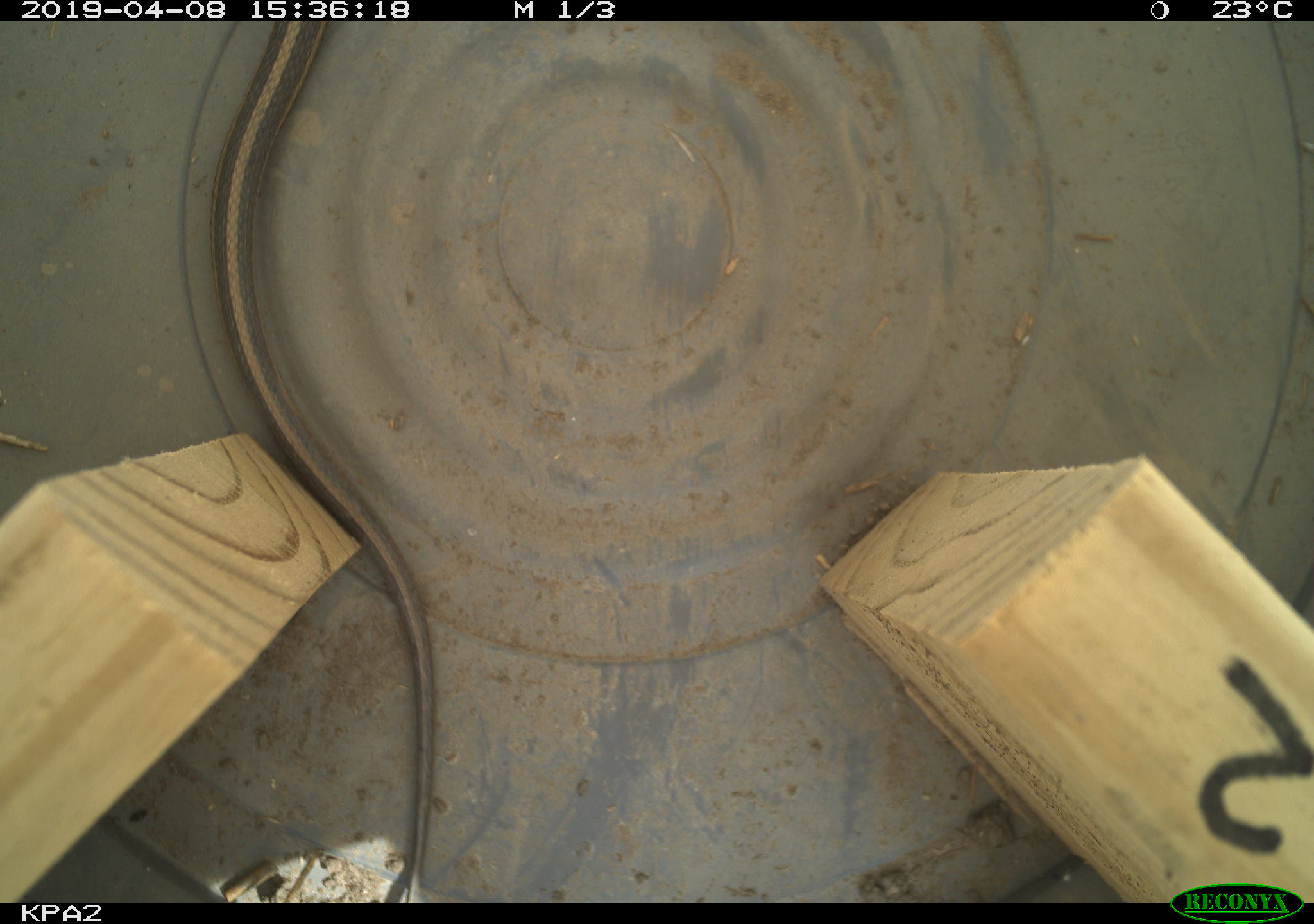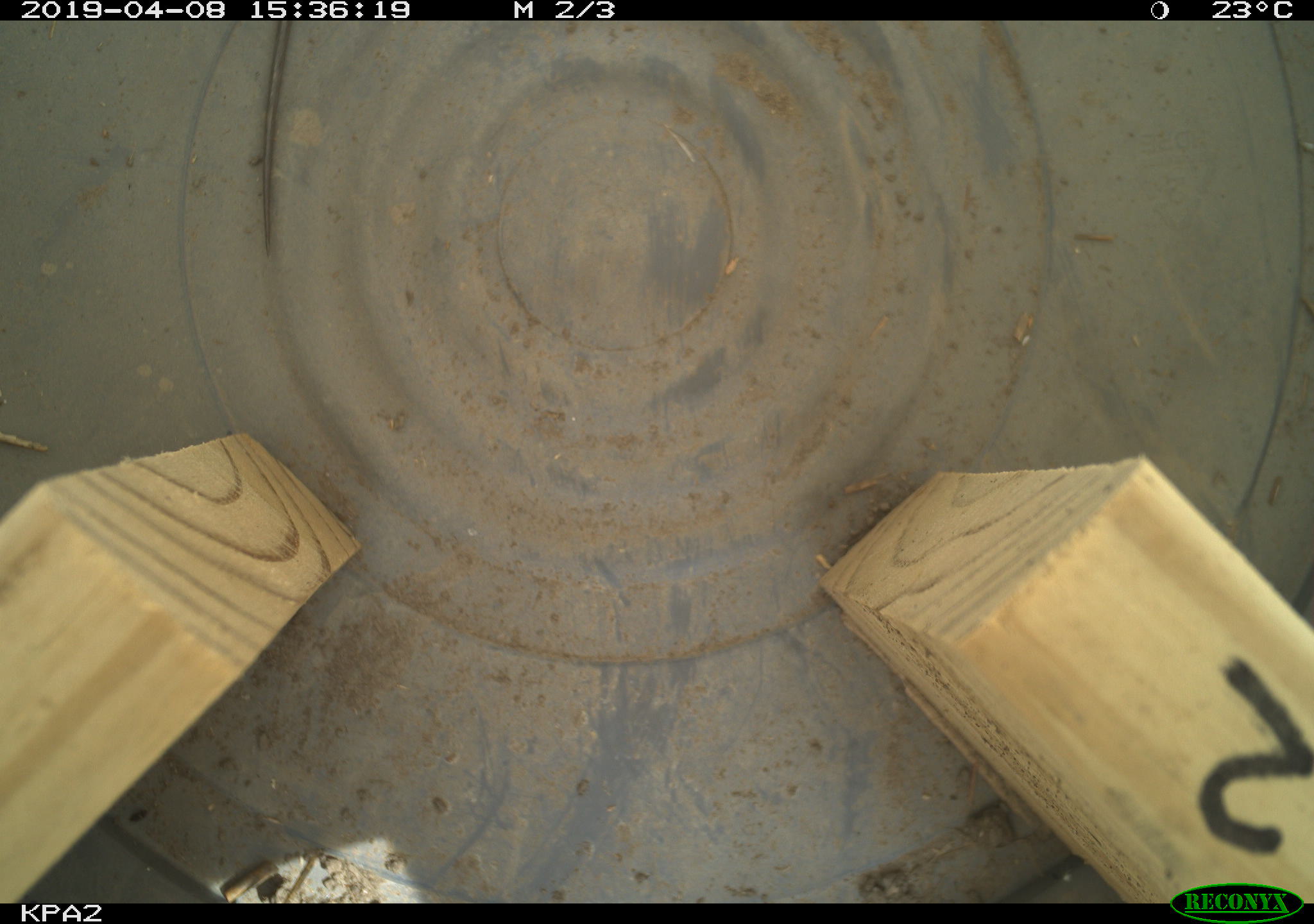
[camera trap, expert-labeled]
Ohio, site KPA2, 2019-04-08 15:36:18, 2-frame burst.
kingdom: Animalia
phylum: Chordata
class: Reptilia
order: Squamata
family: Colubridae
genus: Thamnophis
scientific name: Thamnophis sirtalis sirtalis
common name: eastern gartersnake